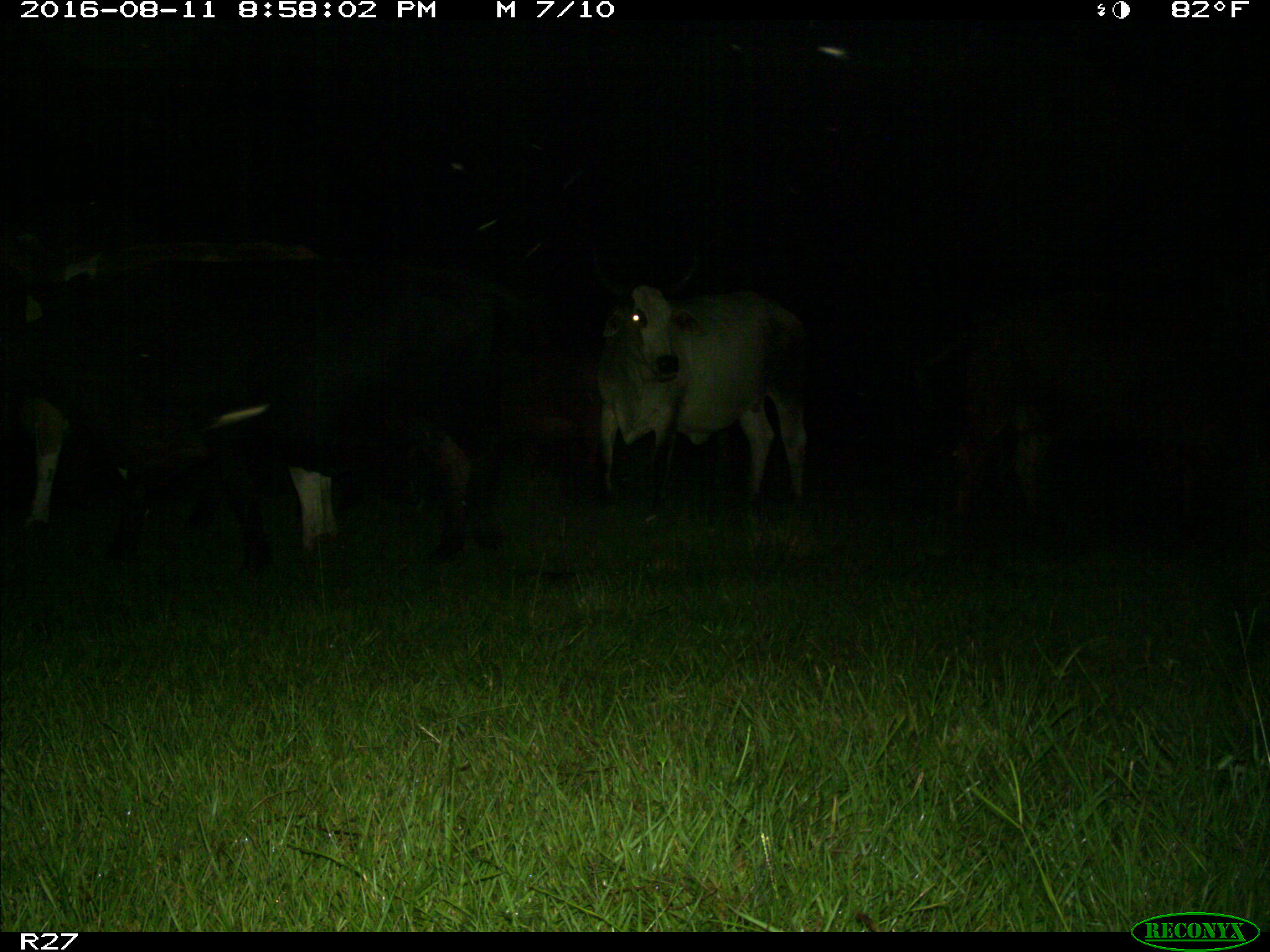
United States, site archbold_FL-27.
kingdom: Animalia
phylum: Chordata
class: Mammalia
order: Artiodactyla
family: Bovidae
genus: Bos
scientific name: Bos taurus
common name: domestic cow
Bos taurus (domestic cow).